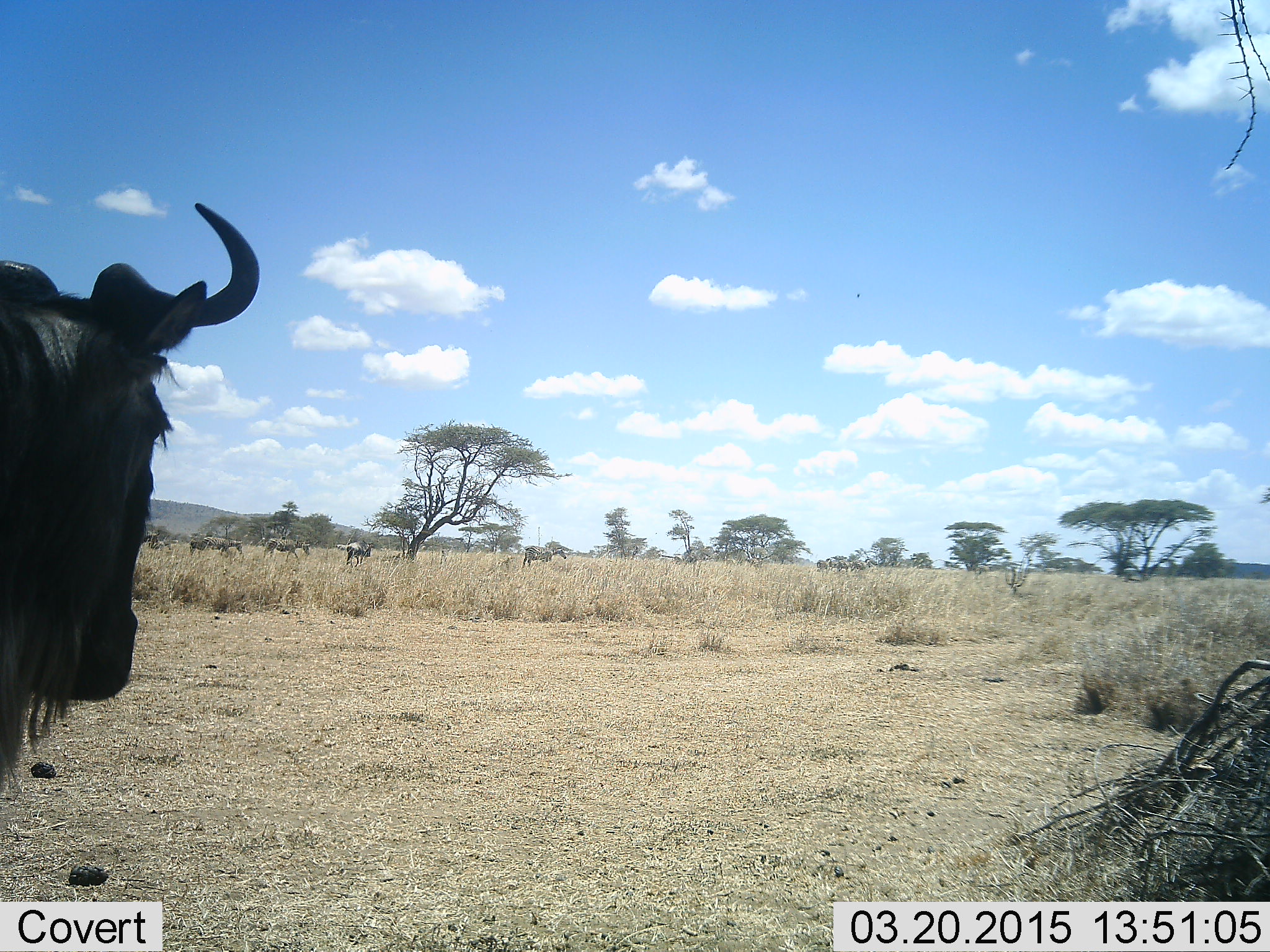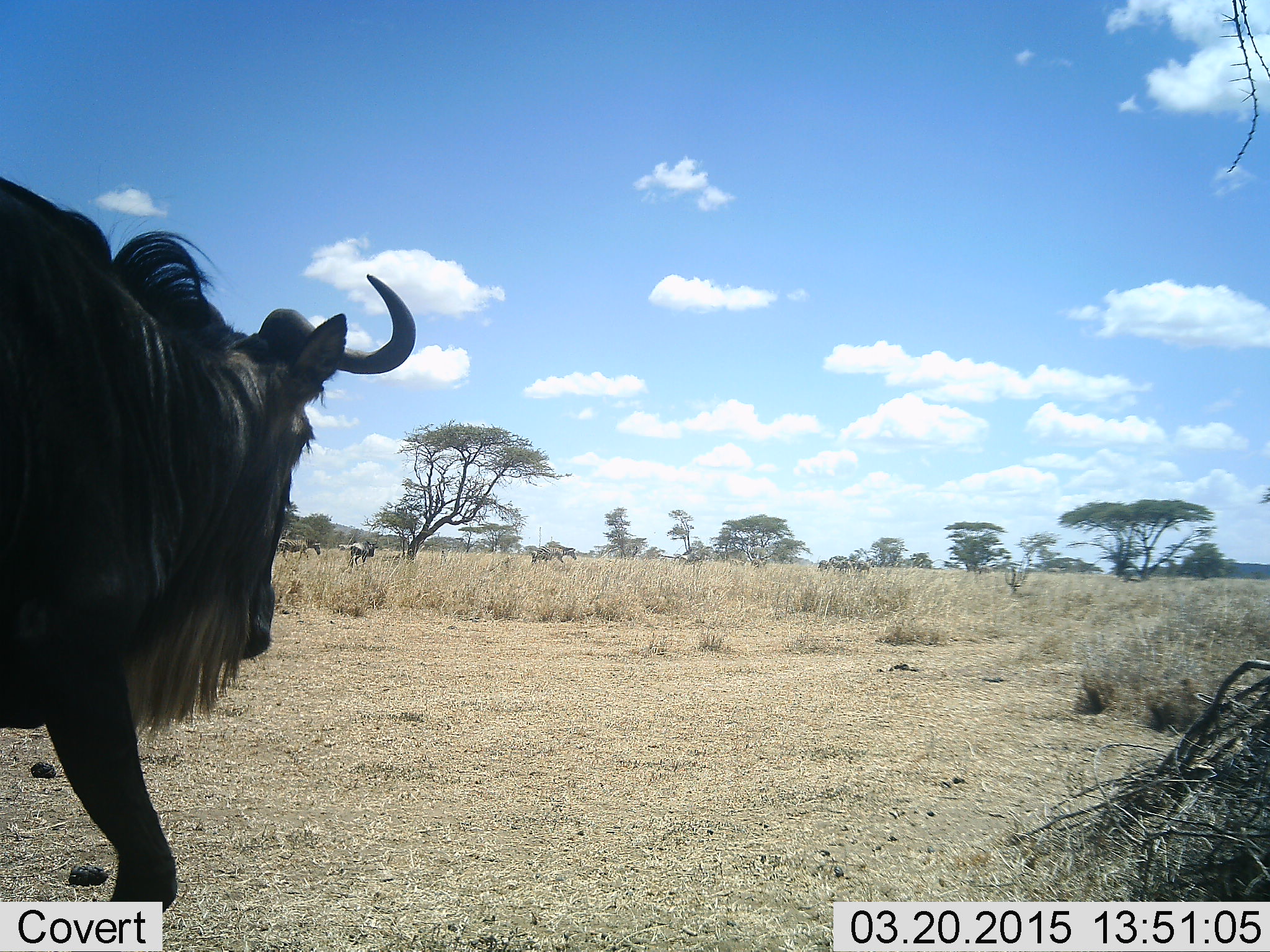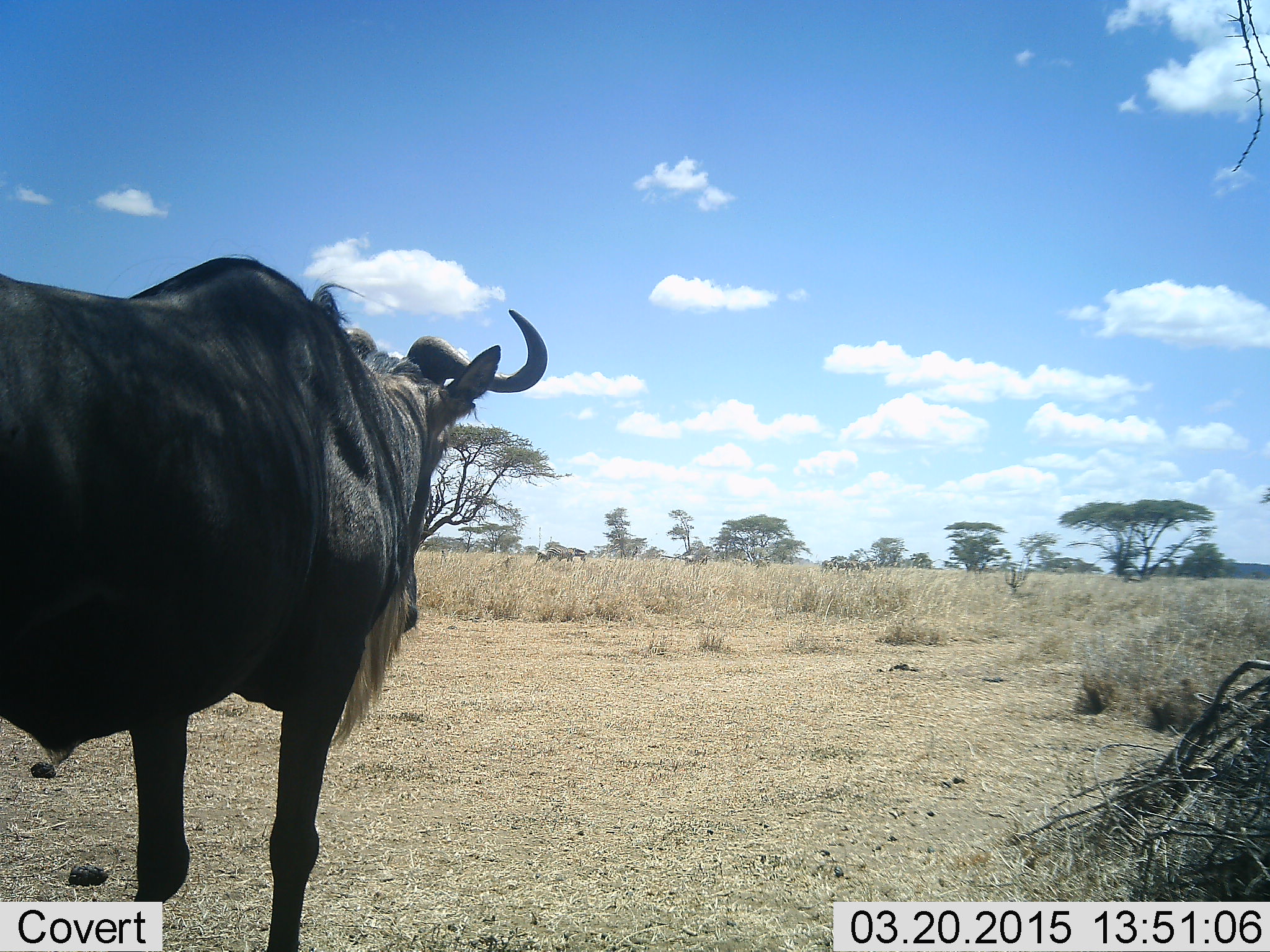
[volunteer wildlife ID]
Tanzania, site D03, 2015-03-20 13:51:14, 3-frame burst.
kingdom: Animalia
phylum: Chordata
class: Mammalia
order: Artiodactyla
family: Bovidae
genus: Connochaetes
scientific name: Connochaetes taurinus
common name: blue wildebeest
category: wildebeest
Wildebeest (blue wildebeest) (Connochaetes taurinus), count 6. Behavior (volunteer vote fractions): standing 9%, resting 0%, moving 100%, interacting 0%. Young present (vote fraction): 0%. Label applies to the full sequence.